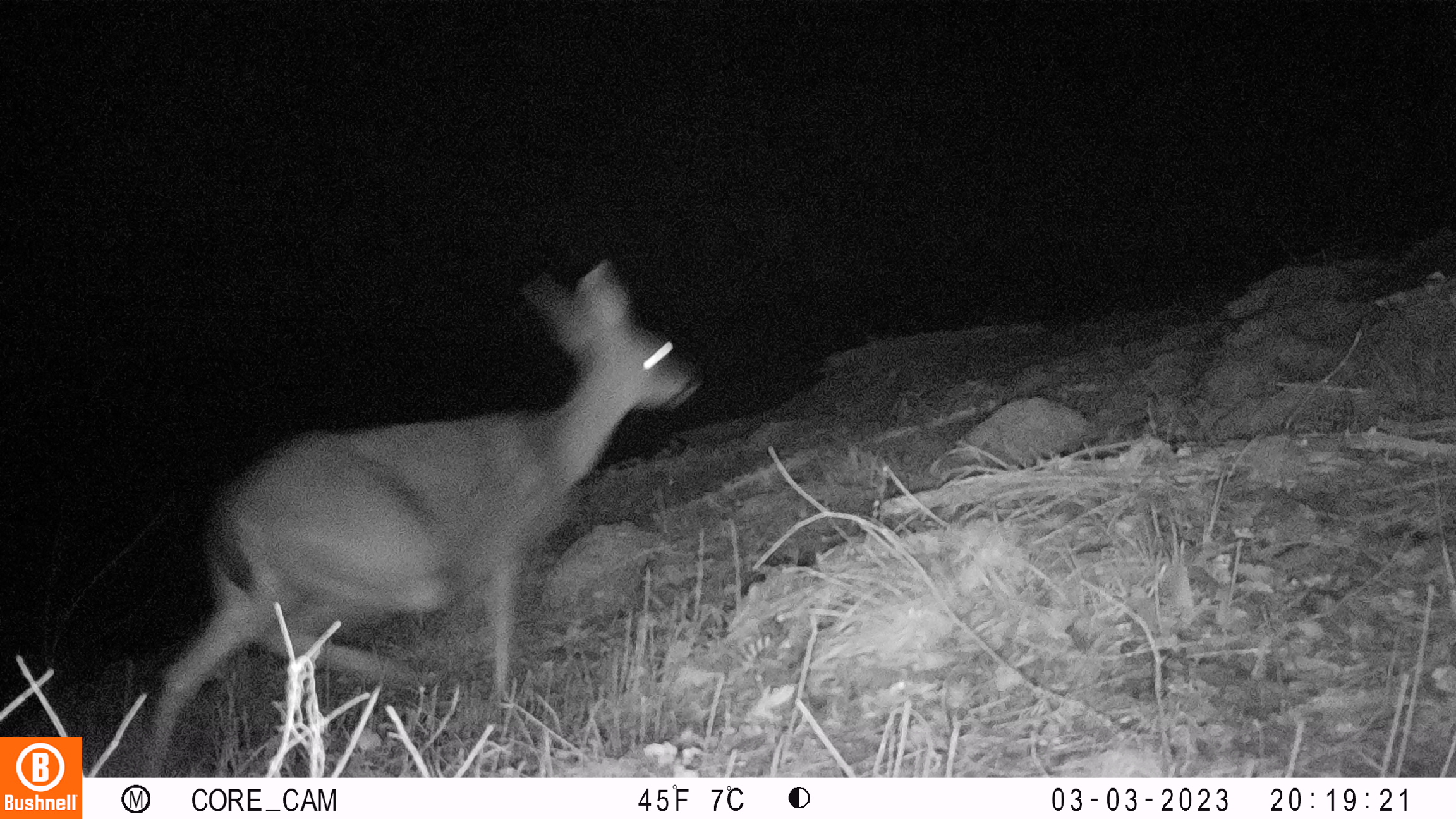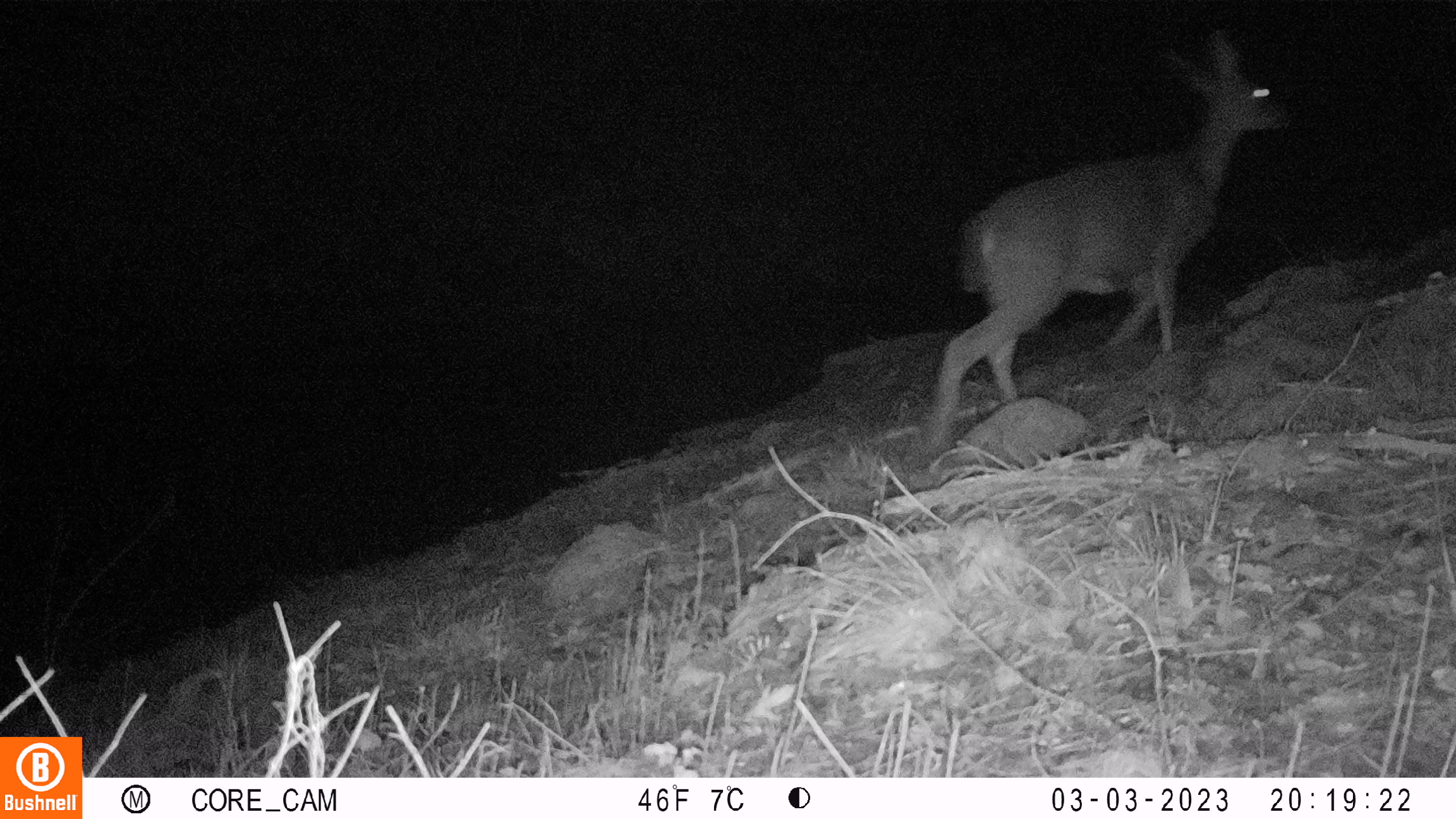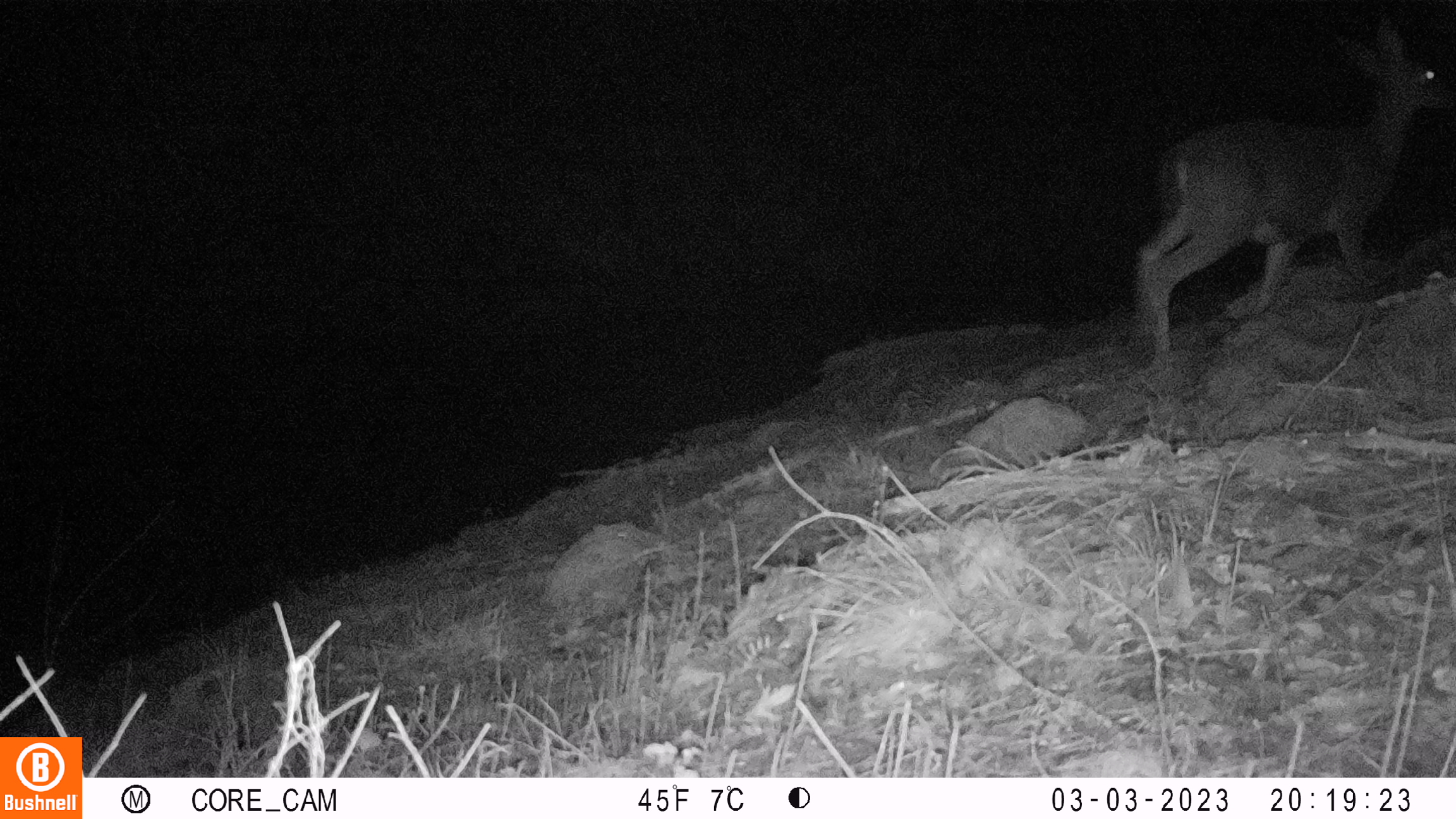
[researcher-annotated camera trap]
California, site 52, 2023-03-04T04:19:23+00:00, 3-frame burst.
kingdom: Animalia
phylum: Chordata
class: Mammalia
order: Artiodactyla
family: Cervidae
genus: Odocoileus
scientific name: Odocoileus hemionus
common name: mule deer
Mule deer (Odocoileus hemionus).